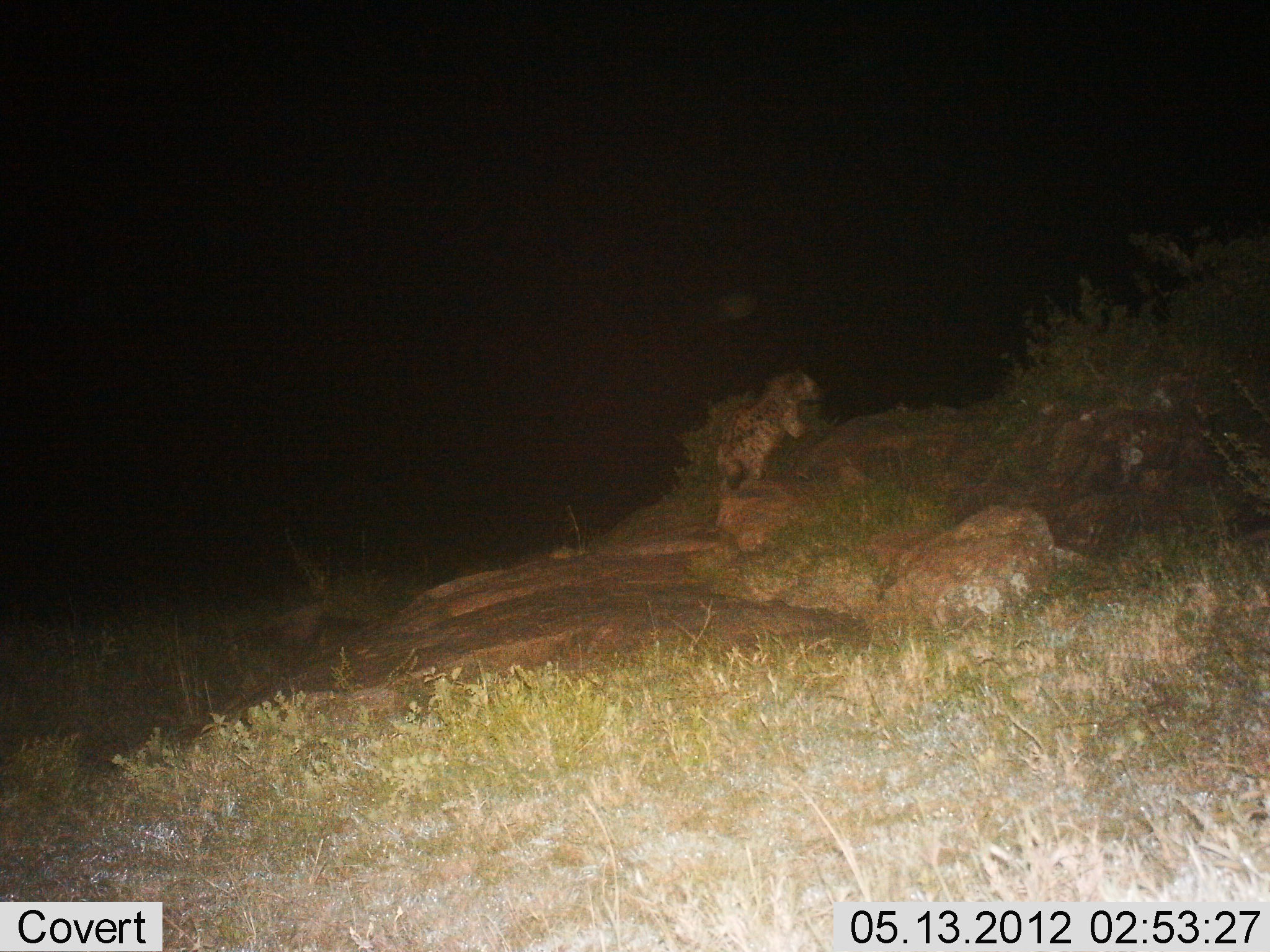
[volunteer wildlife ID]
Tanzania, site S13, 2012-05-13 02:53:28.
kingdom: Animalia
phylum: Chordata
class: Mammalia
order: Carnivora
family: Hyaenidae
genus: Crocuta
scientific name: Crocuta crocuta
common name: spotted hyena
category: hyenaspotted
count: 1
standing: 10%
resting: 0%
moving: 90%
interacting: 0%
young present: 0%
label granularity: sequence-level